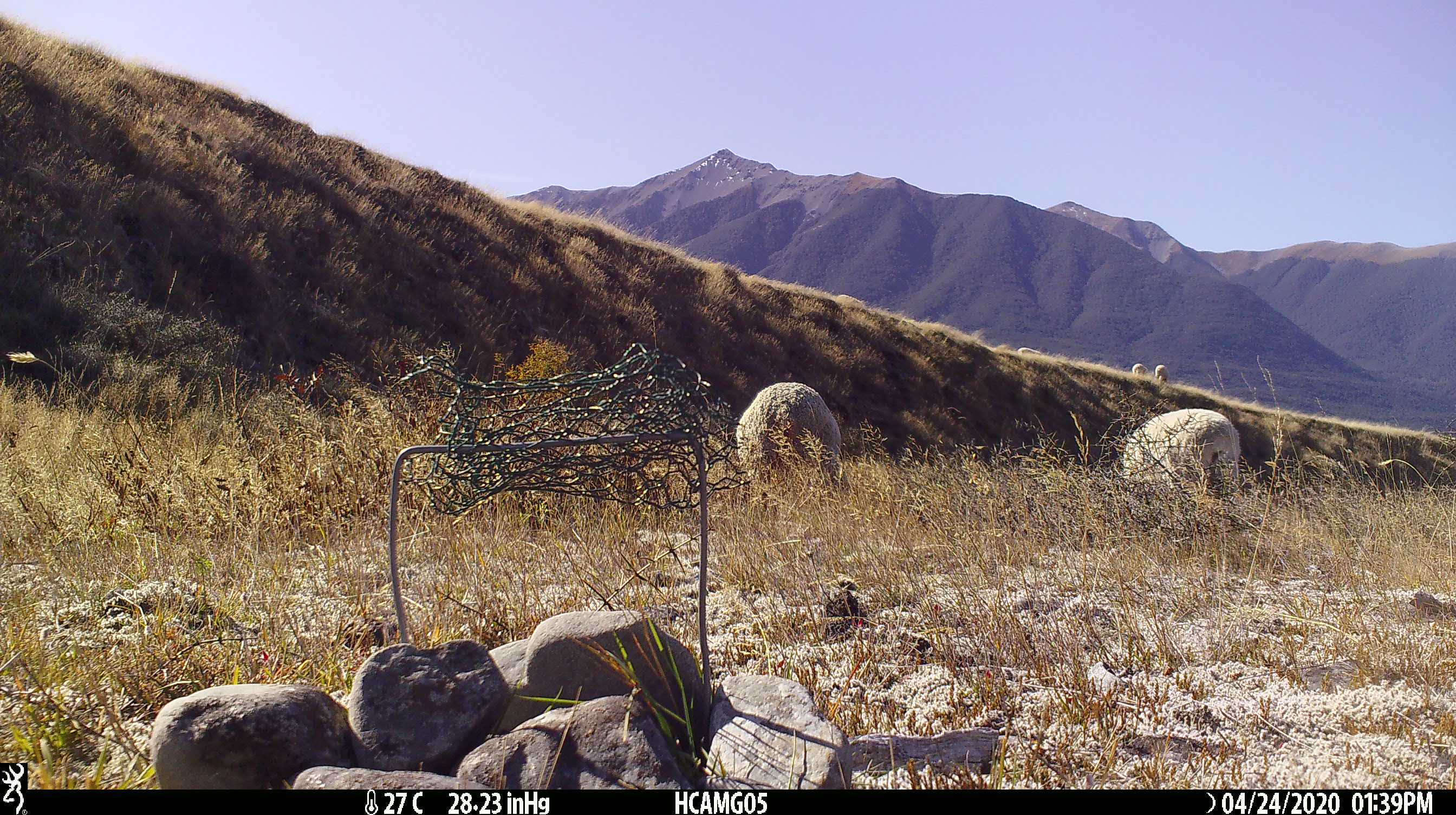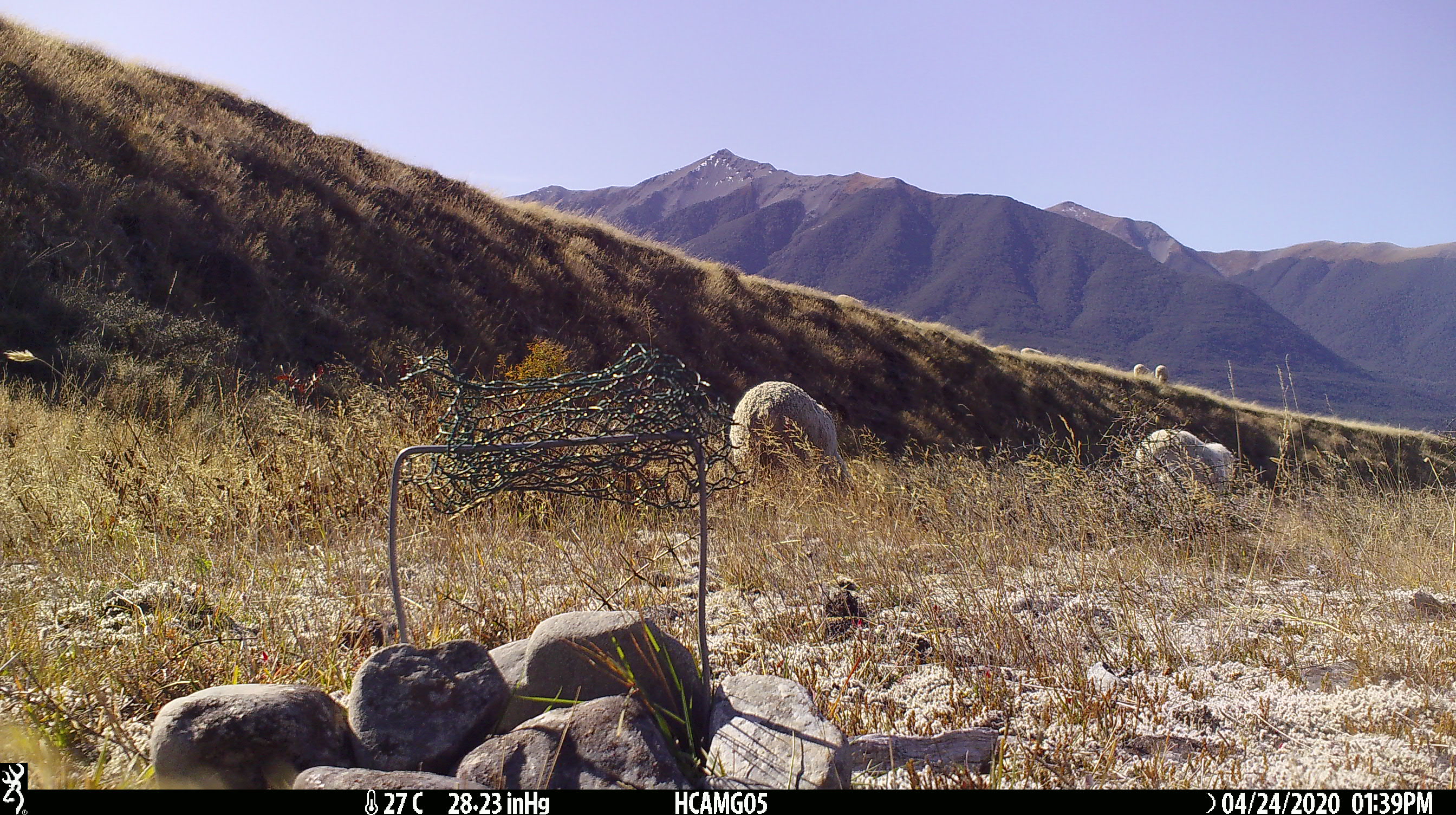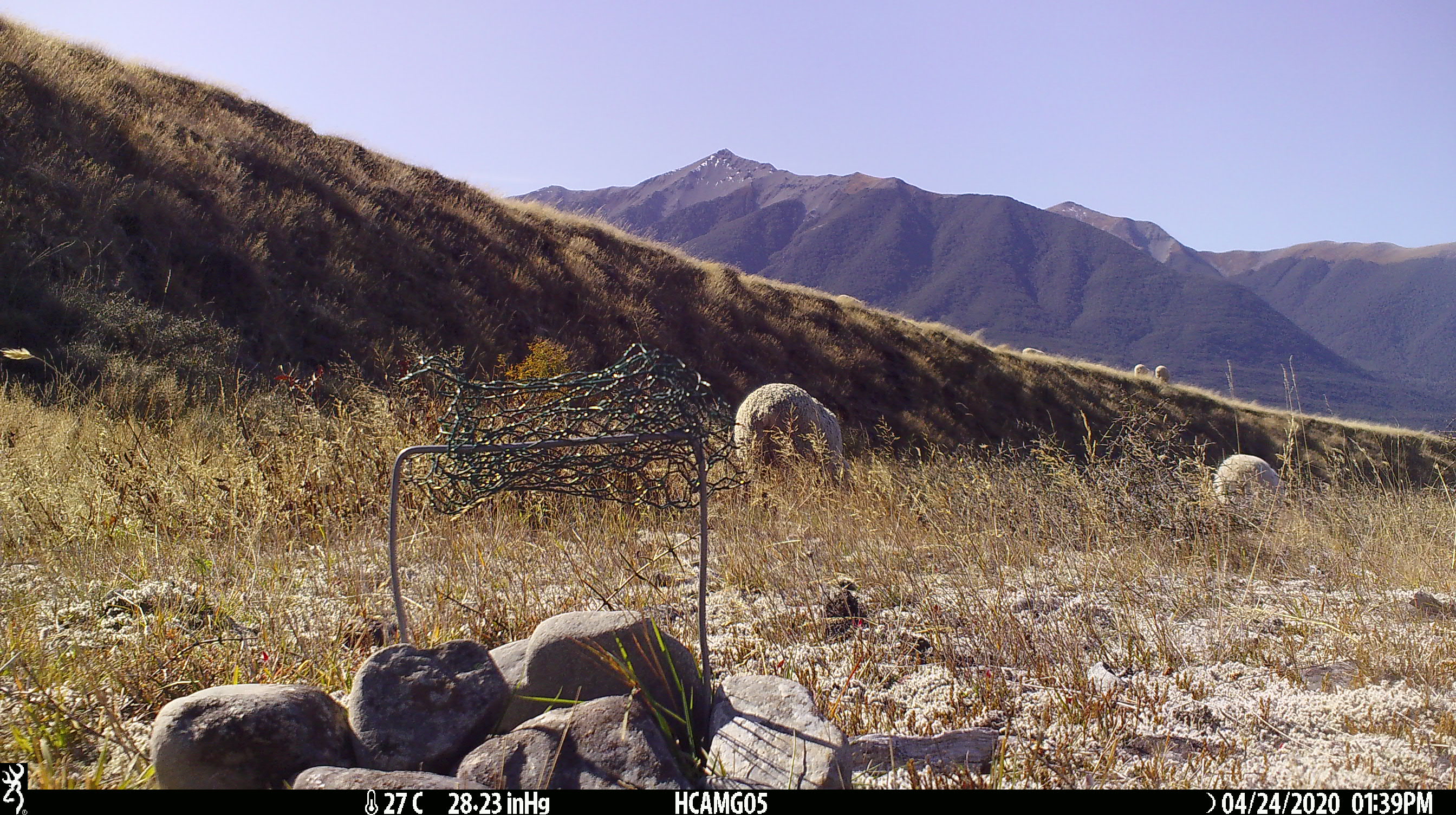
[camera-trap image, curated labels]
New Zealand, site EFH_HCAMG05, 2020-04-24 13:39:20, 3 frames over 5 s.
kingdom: Animalia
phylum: Chordata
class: Mammalia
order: Artiodactyla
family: Bovidae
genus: Ovis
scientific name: Ovis aries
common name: domestic sheep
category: sheep